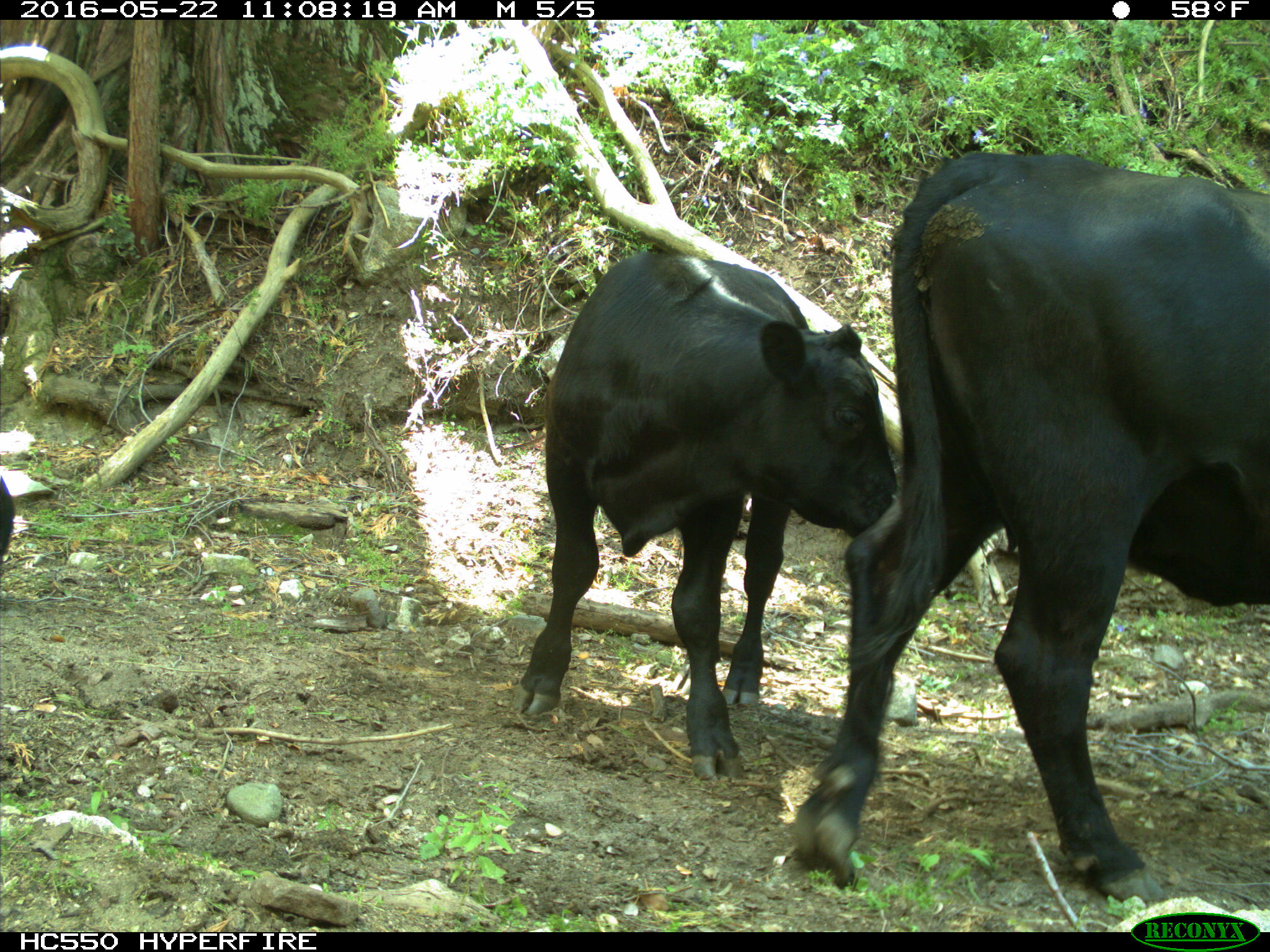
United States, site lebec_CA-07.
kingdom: Animalia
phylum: Chordata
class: Mammalia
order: Artiodactyla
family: Bovidae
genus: Bos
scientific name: Bos taurus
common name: domestic cow